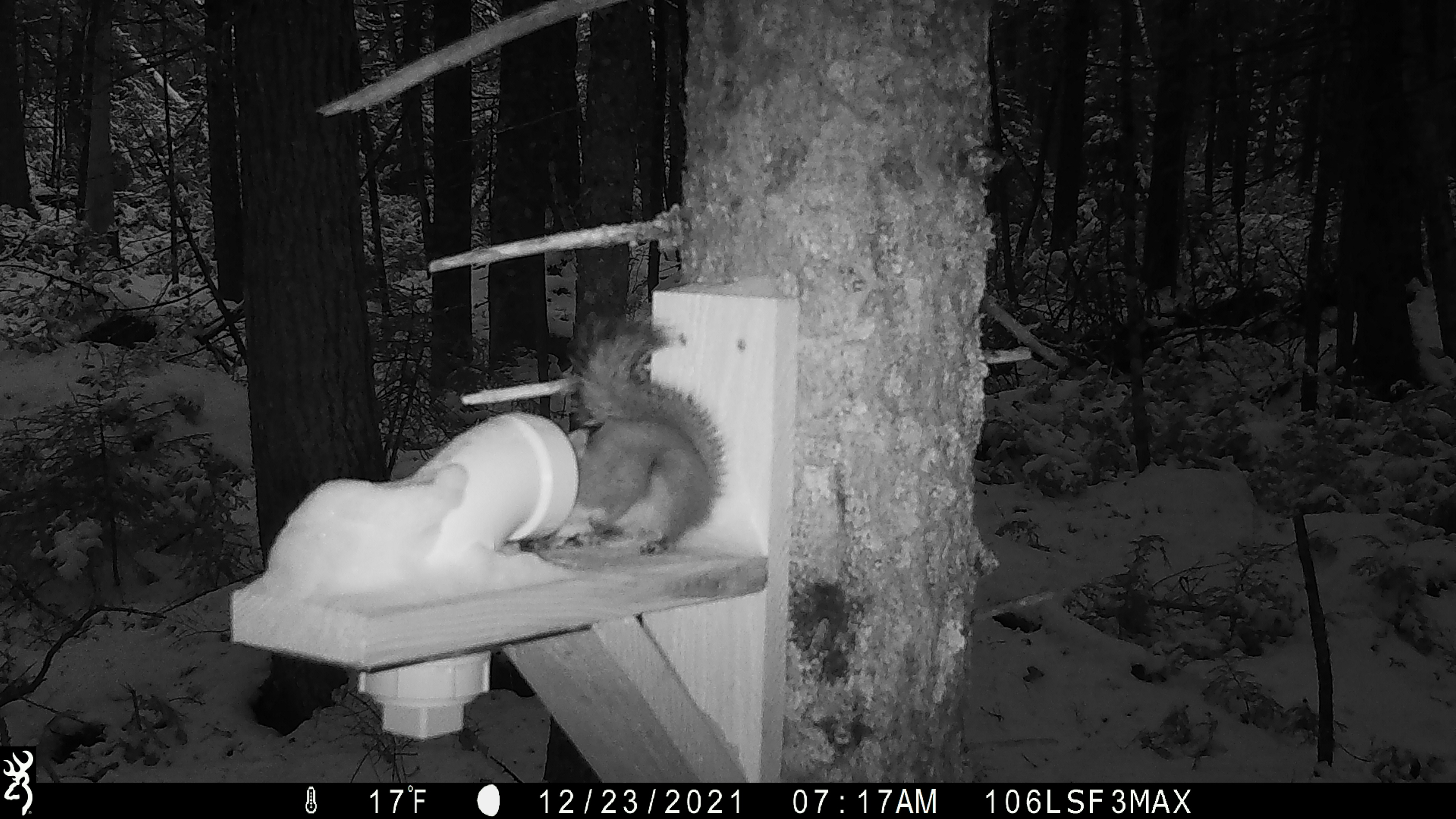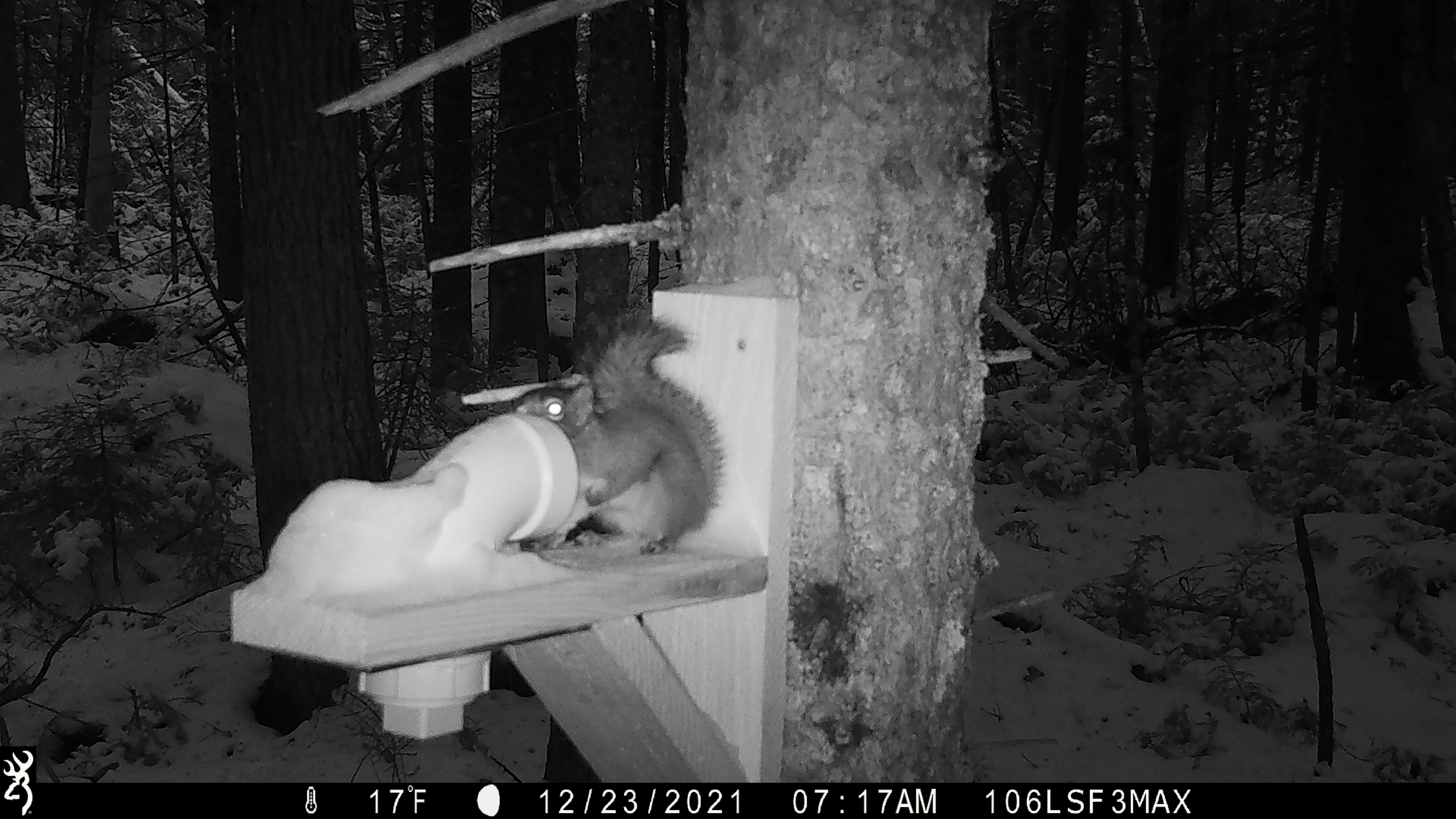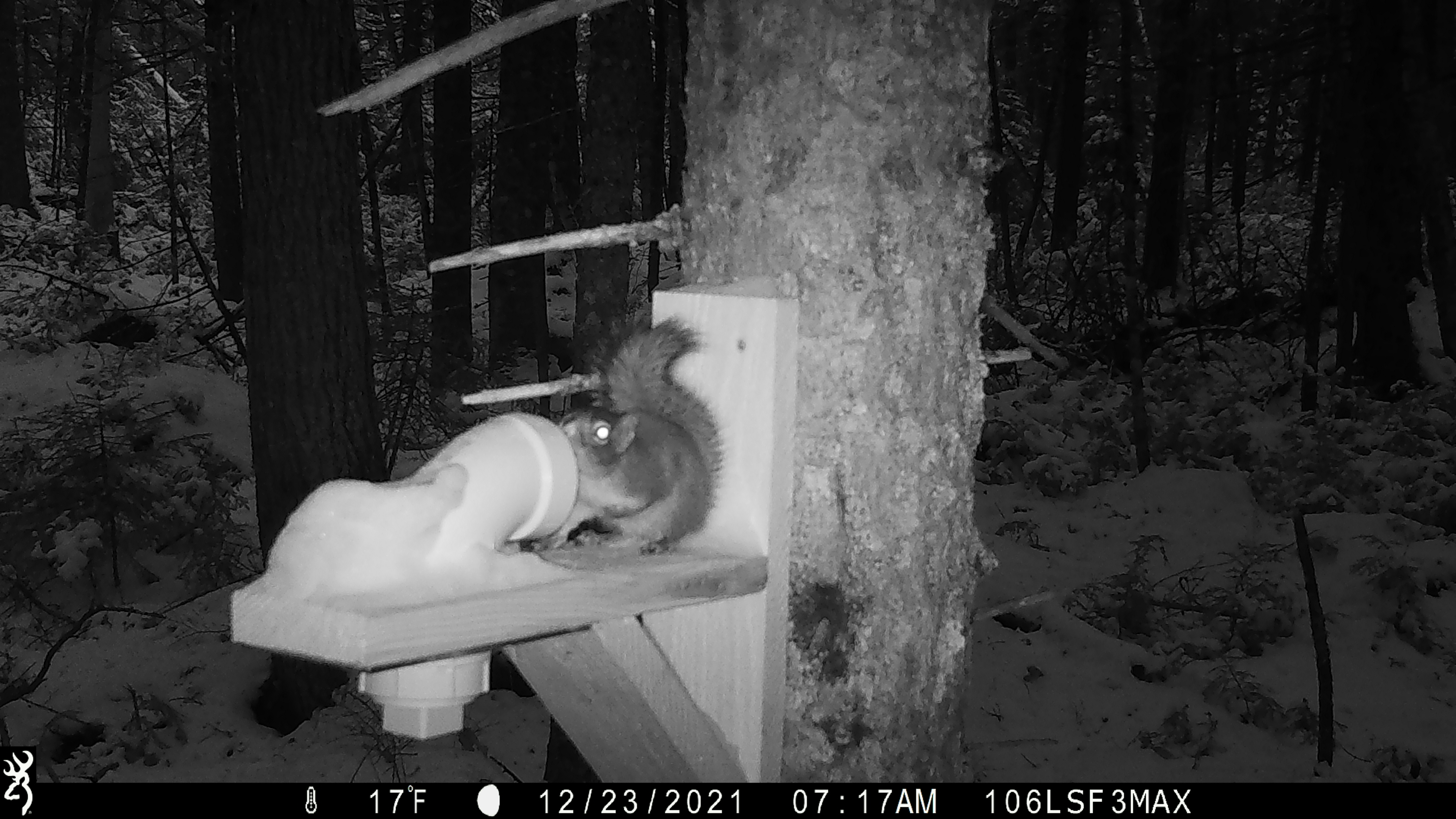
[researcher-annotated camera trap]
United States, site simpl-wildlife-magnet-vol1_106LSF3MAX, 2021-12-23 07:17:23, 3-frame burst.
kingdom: Animalia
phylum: Chordata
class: Mammalia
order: Rodentia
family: Sciuridae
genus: Tamiasciurus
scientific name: Tamiasciurus hudsonicus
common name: red squirrel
Red squirrel (Tamiasciurus hudsonicus).